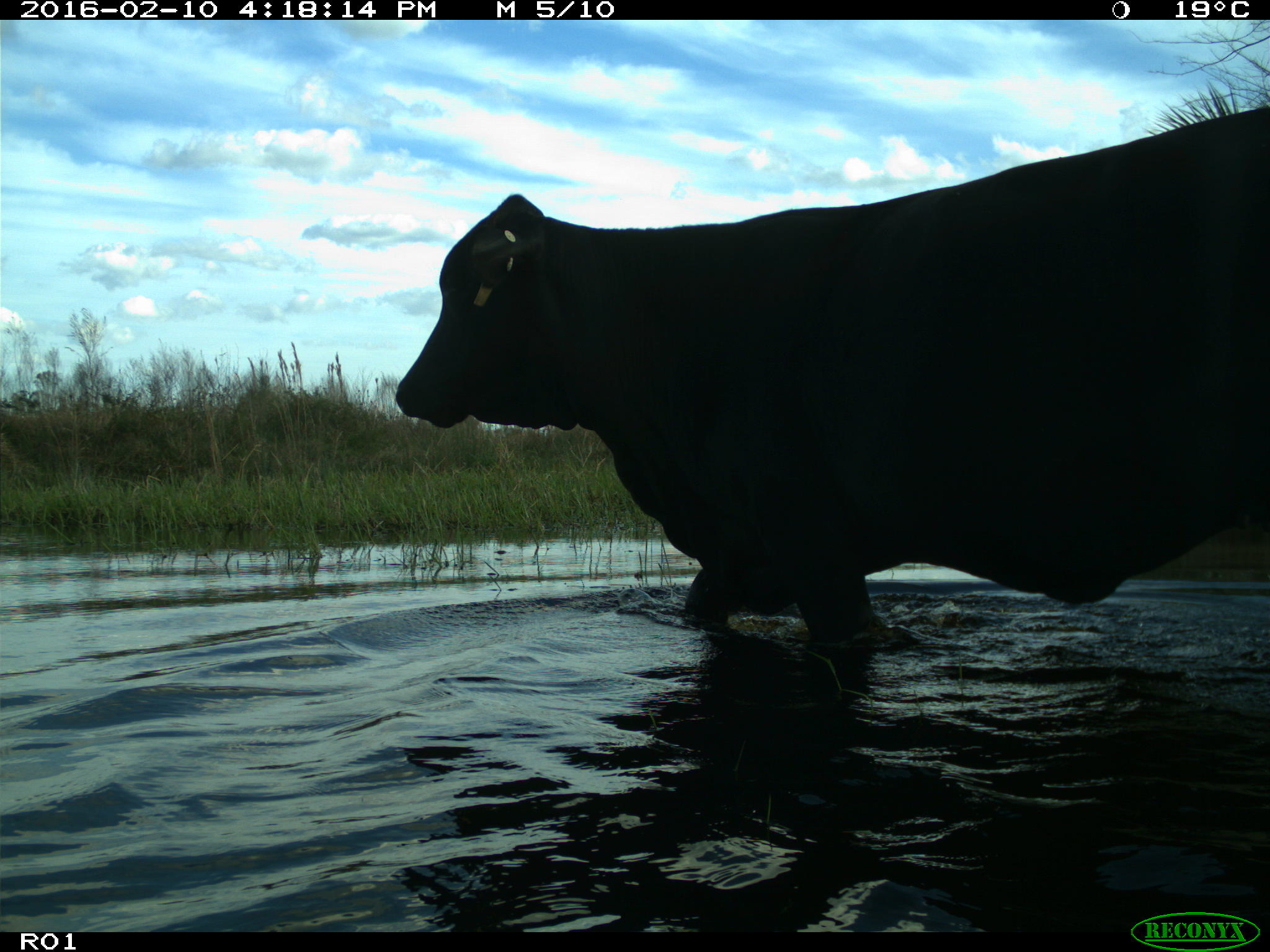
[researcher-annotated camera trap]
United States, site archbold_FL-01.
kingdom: Animalia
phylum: Chordata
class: Mammalia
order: Artiodactyla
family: Bovidae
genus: Bos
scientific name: Bos taurus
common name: domestic cow